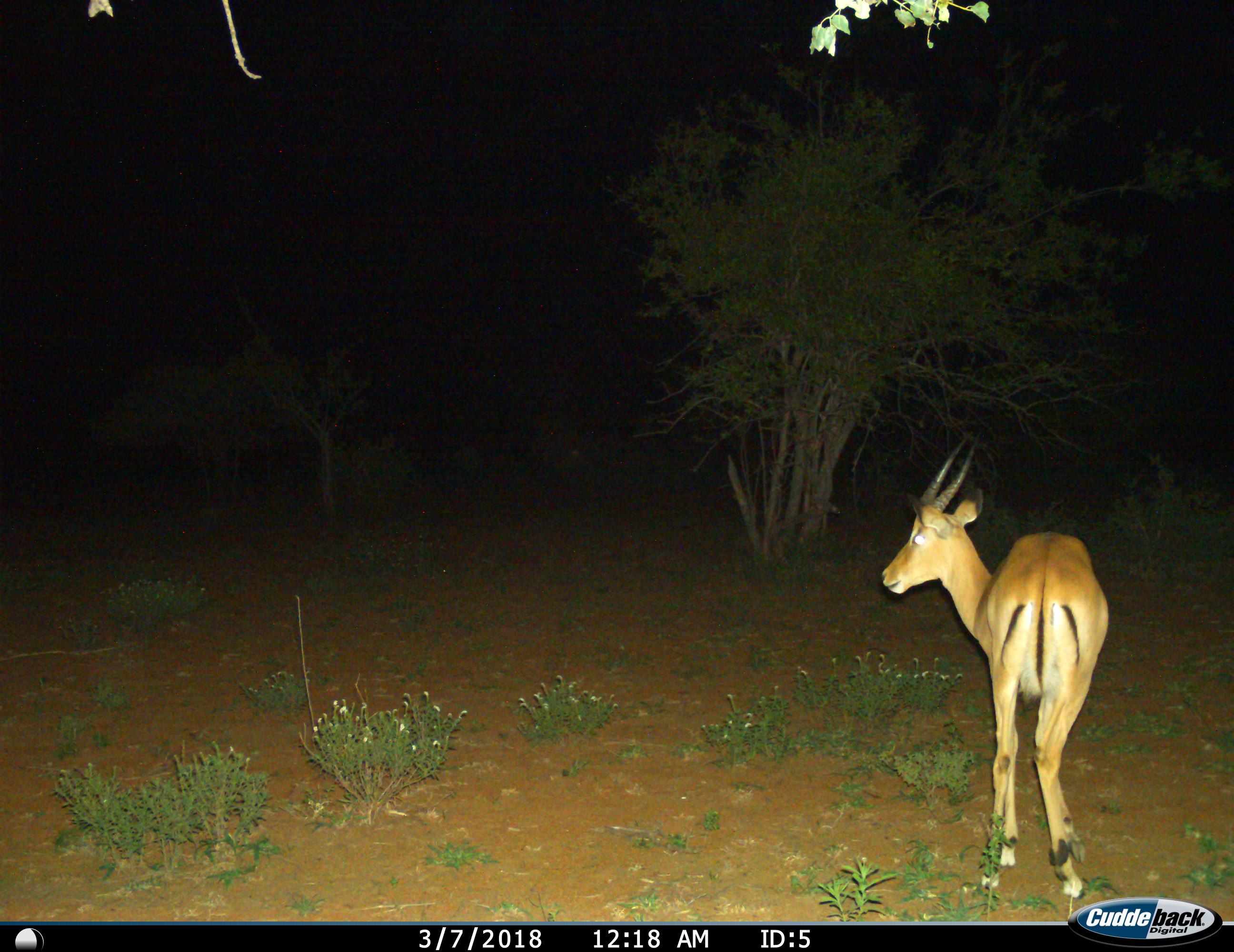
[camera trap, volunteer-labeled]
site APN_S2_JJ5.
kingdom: Animalia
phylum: Chordata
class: Mammalia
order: Artiodactyla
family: Bovidae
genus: Aepyceros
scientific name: Aepyceros melampus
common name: impala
Impala (Aepyceros melampus), count 1. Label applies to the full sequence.